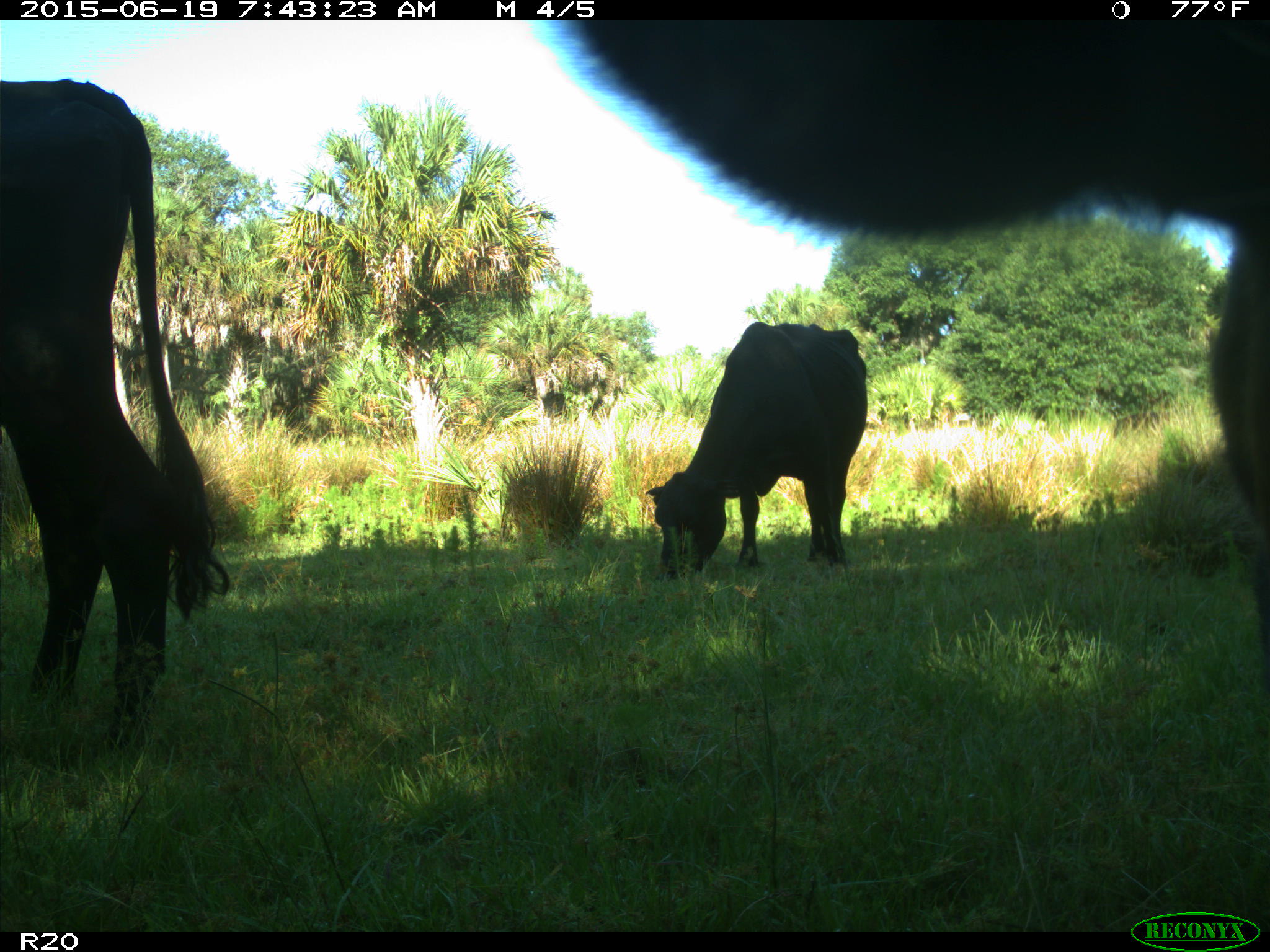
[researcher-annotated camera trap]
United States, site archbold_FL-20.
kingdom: Animalia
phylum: Chordata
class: Mammalia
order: Artiodactyla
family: Bovidae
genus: Bos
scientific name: Bos taurus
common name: domestic cow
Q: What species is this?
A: Bos taurus (domestic cow).